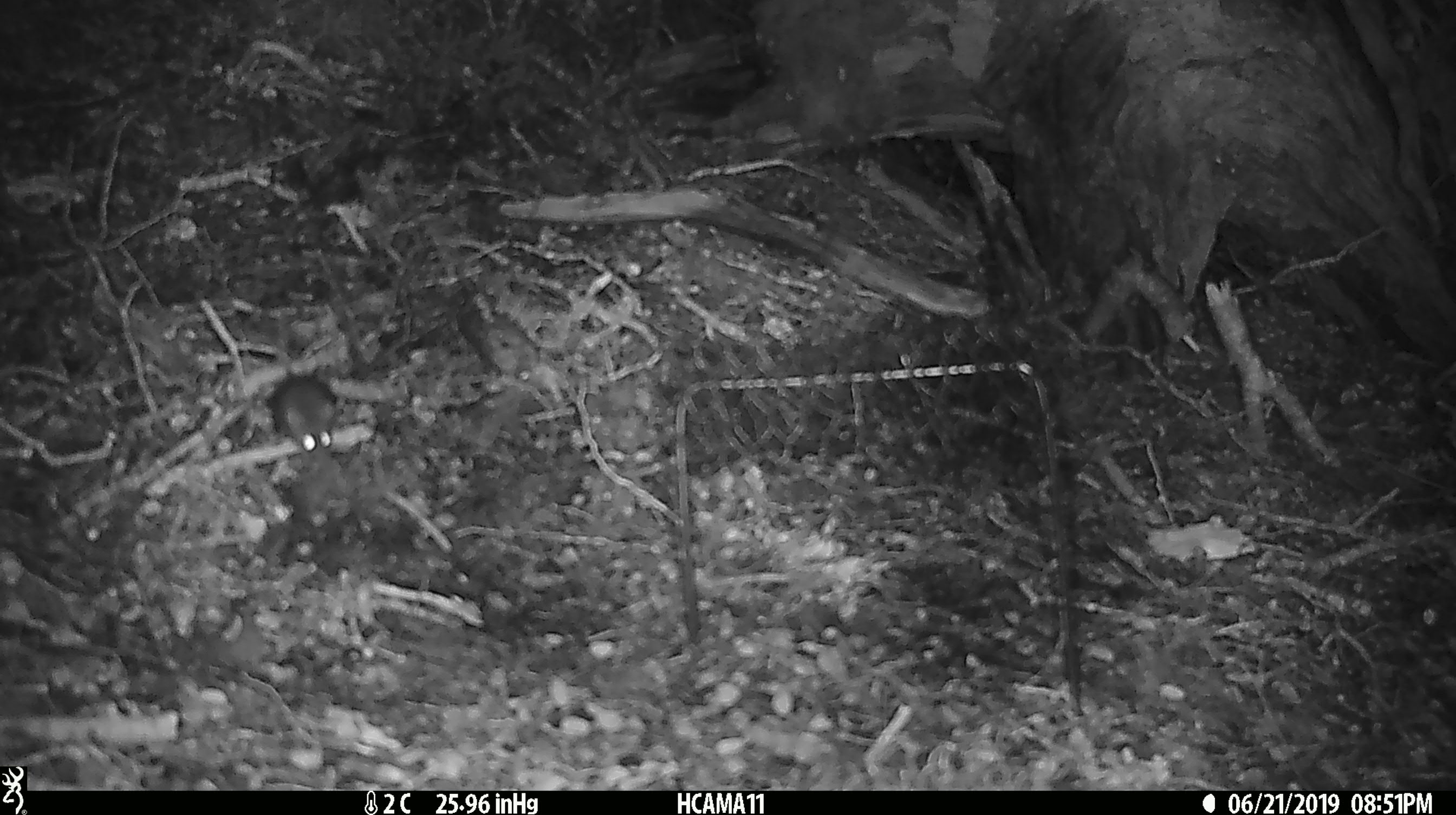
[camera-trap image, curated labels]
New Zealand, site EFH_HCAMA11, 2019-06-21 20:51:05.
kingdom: Animalia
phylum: Chordata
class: Mammalia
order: Rodentia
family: Muridae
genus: Mus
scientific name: Mus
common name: mouse